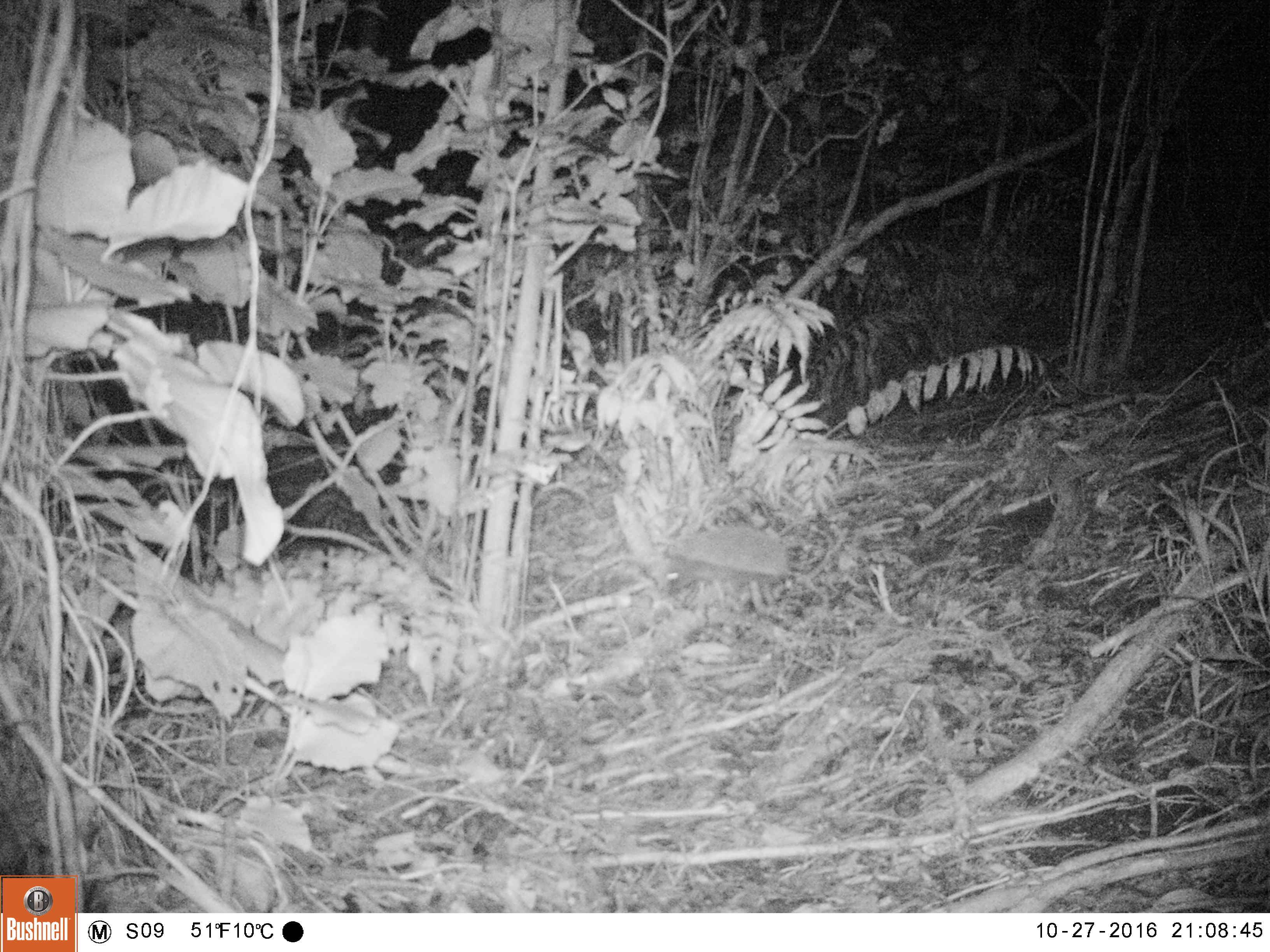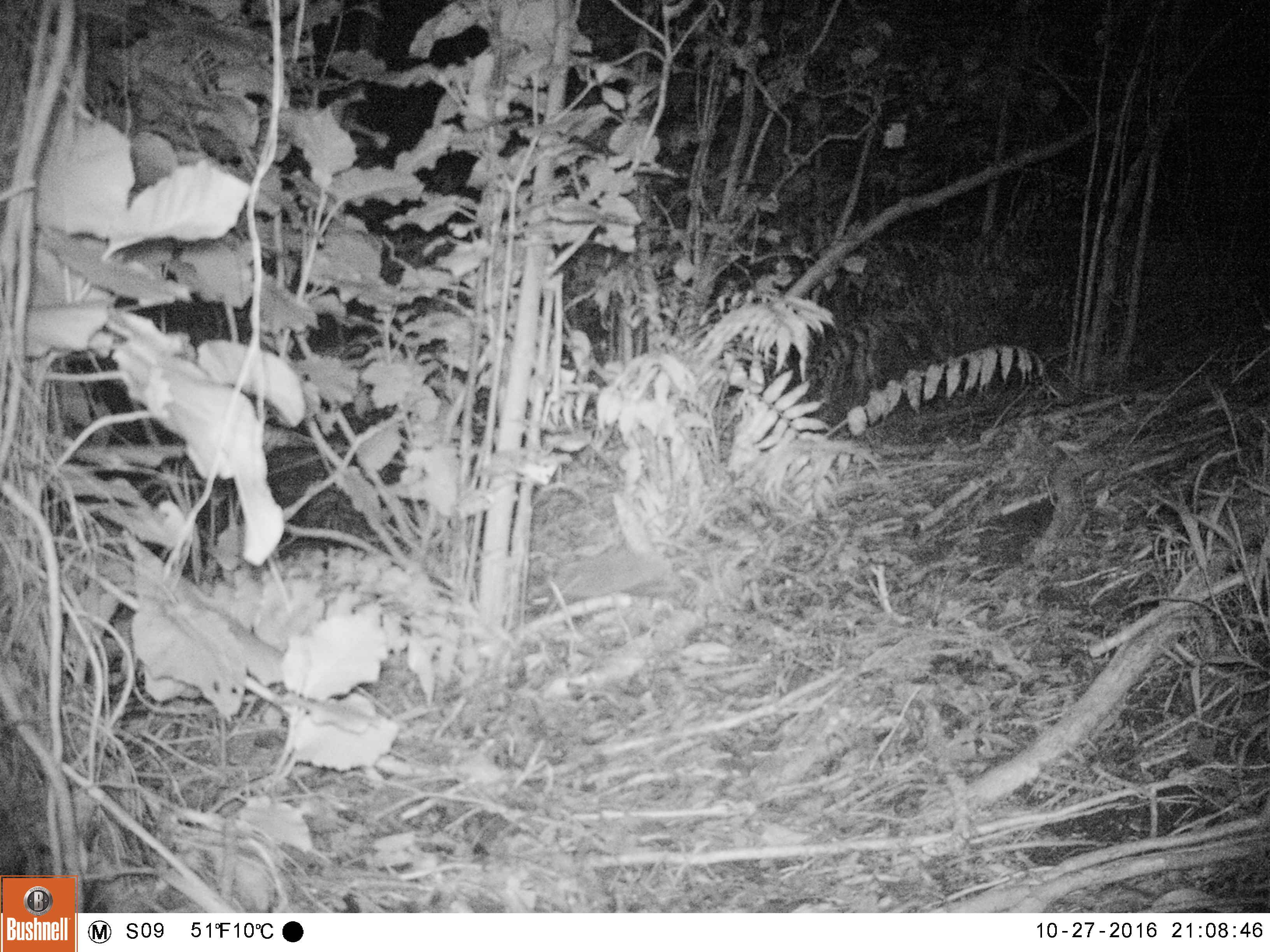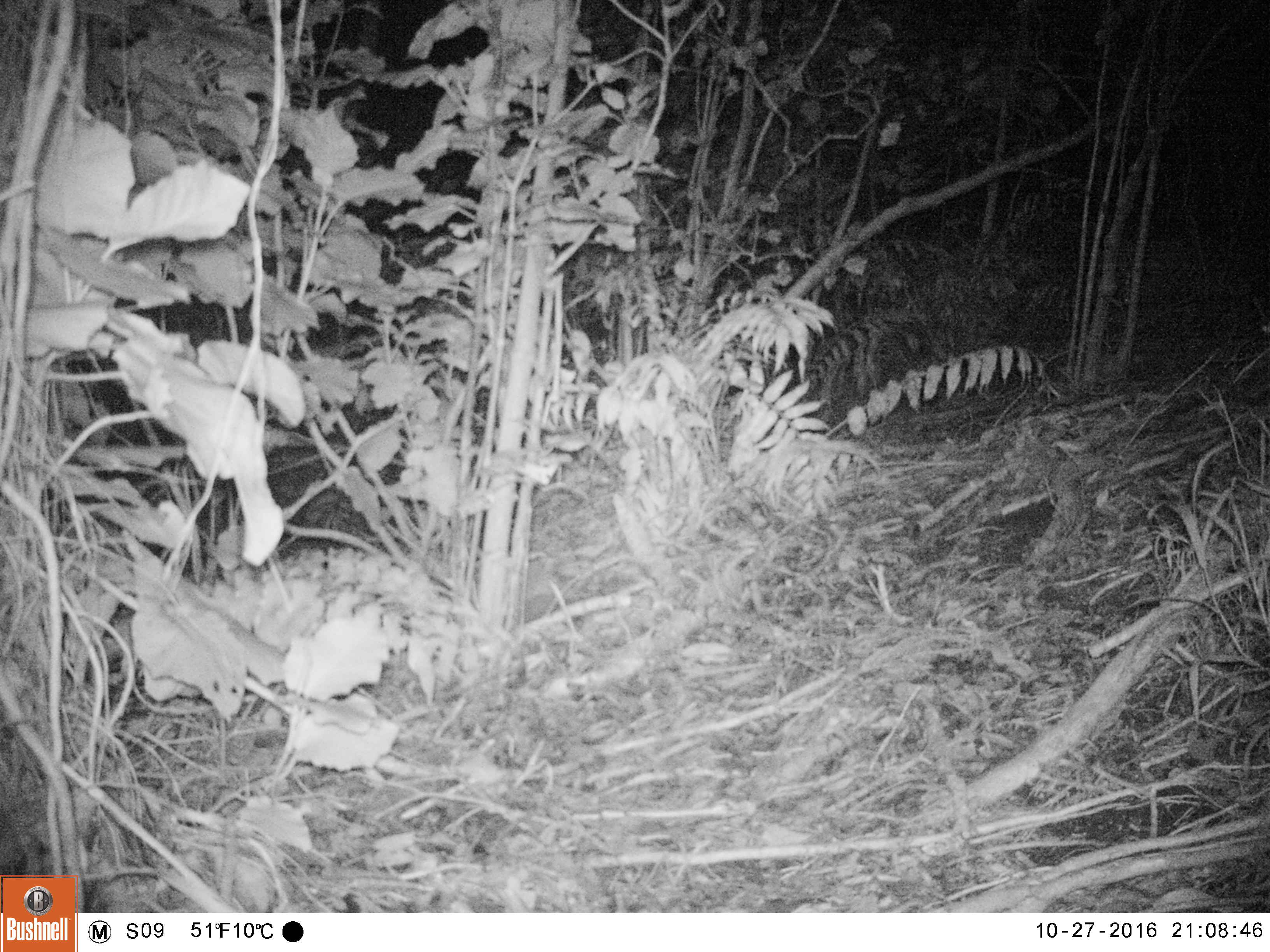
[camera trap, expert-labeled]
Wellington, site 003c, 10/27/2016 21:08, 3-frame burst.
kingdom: Animalia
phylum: Chordata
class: Mammalia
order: Eulipotyphla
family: Erinaceidae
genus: Erinaceus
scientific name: Erinaceus europaeus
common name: hedgehog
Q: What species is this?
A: Hedgehog (Erinaceus europaeus).